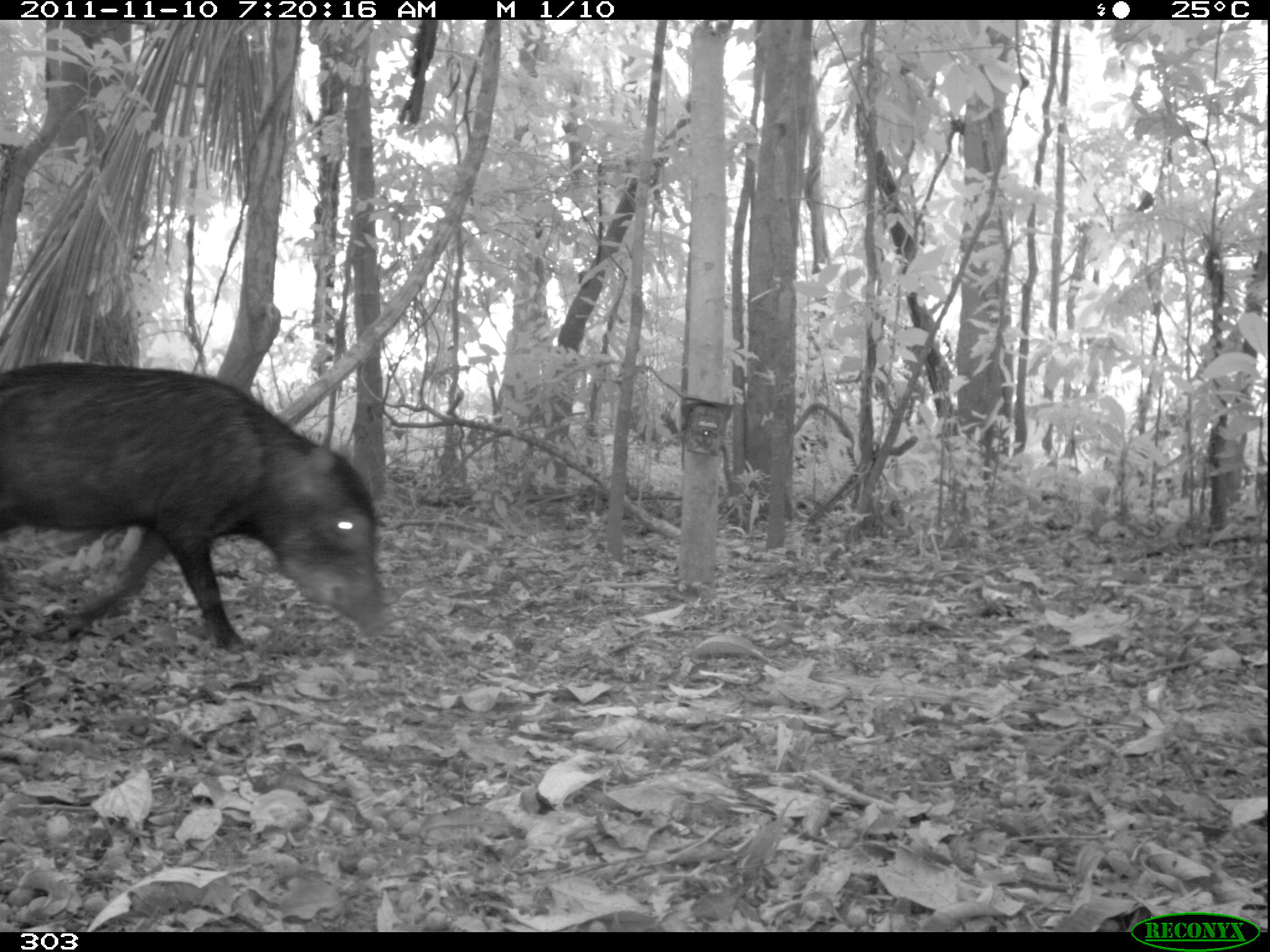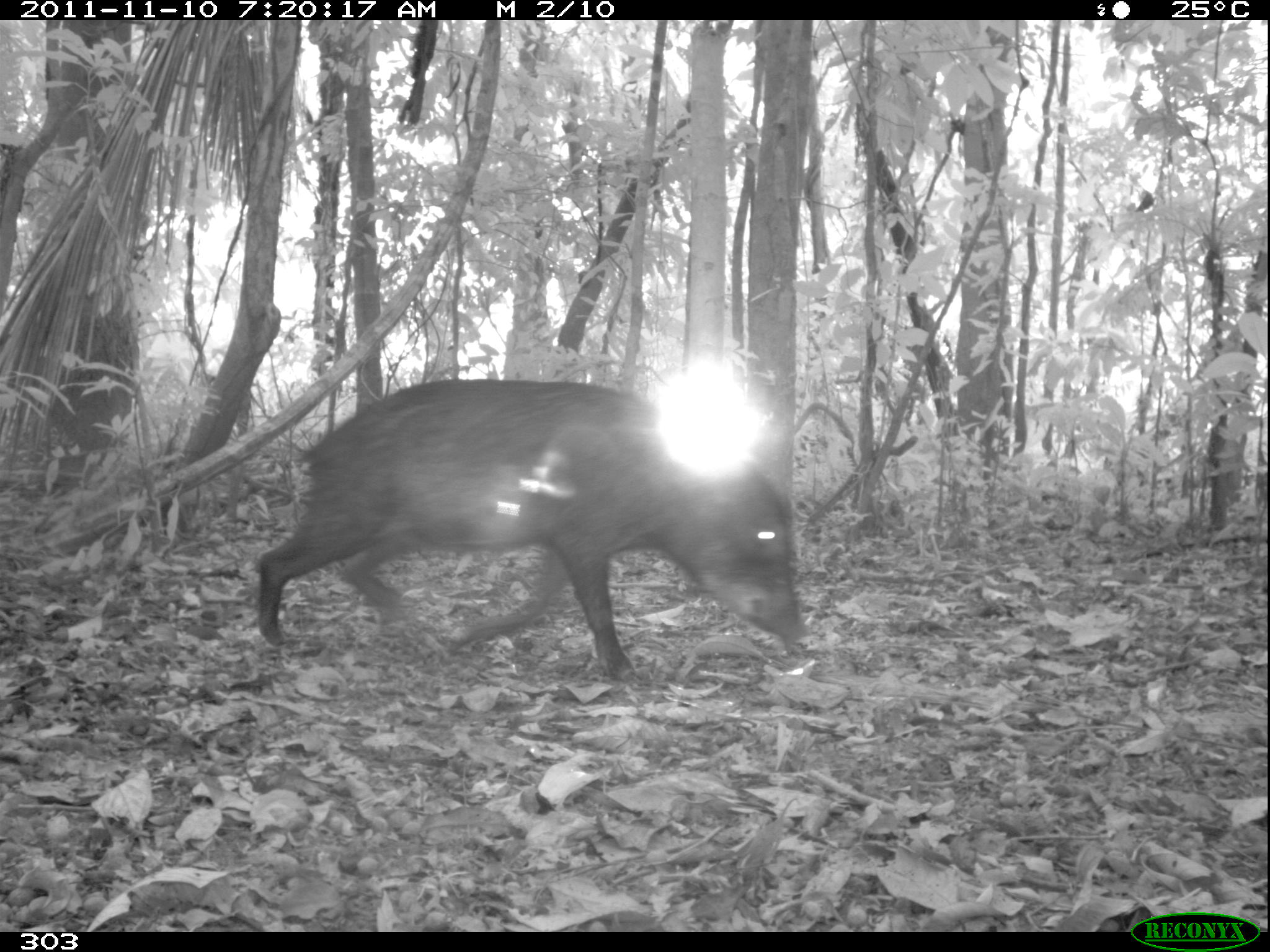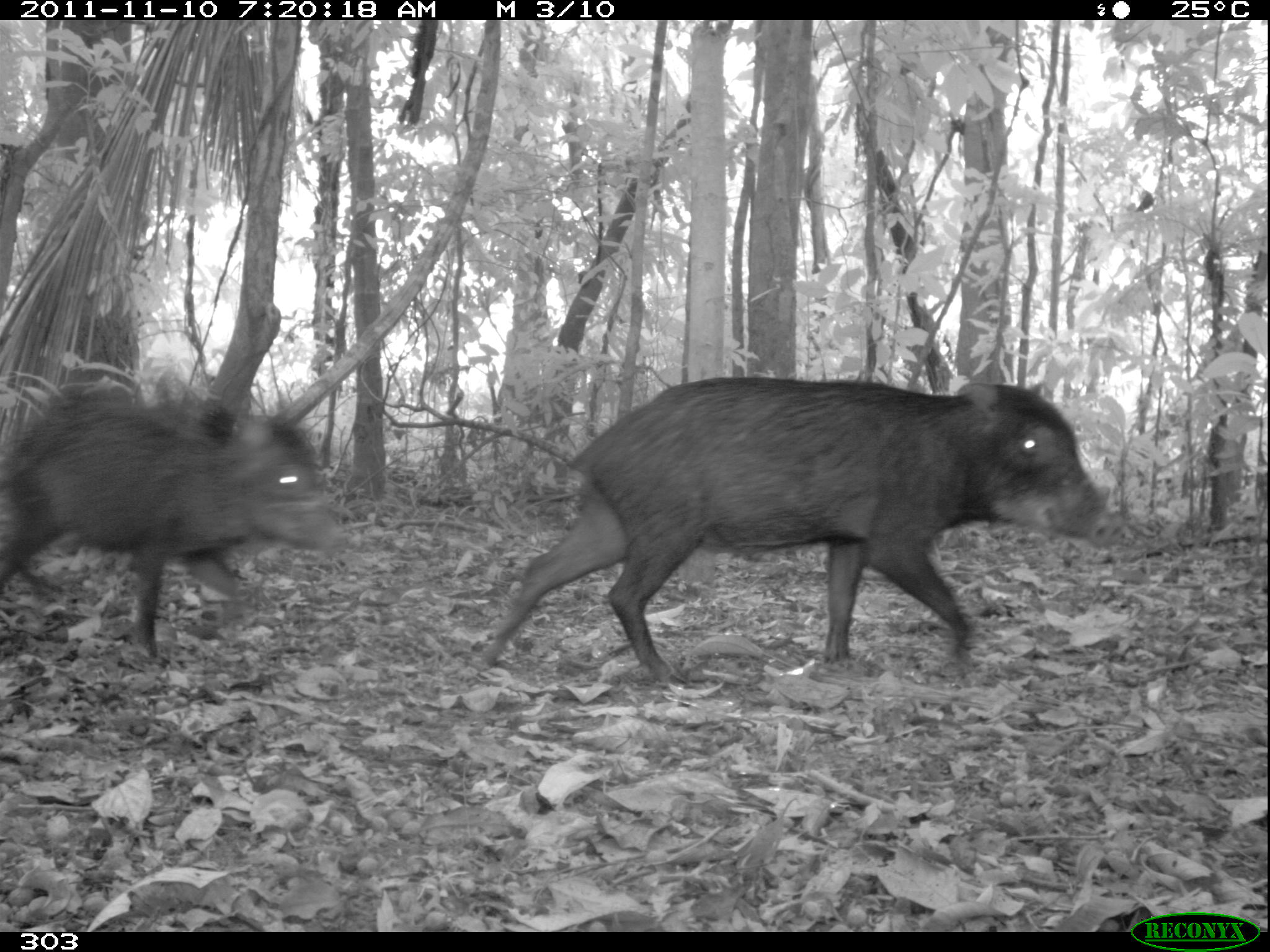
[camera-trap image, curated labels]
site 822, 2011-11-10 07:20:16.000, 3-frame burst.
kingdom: Animalia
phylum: Chordata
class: Mammalia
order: Artiodactyla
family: Tayassuidae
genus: Tayassu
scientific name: Tayassu pecari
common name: white-lipped peccary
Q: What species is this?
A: Tayassu pecari (white-lipped peccary).